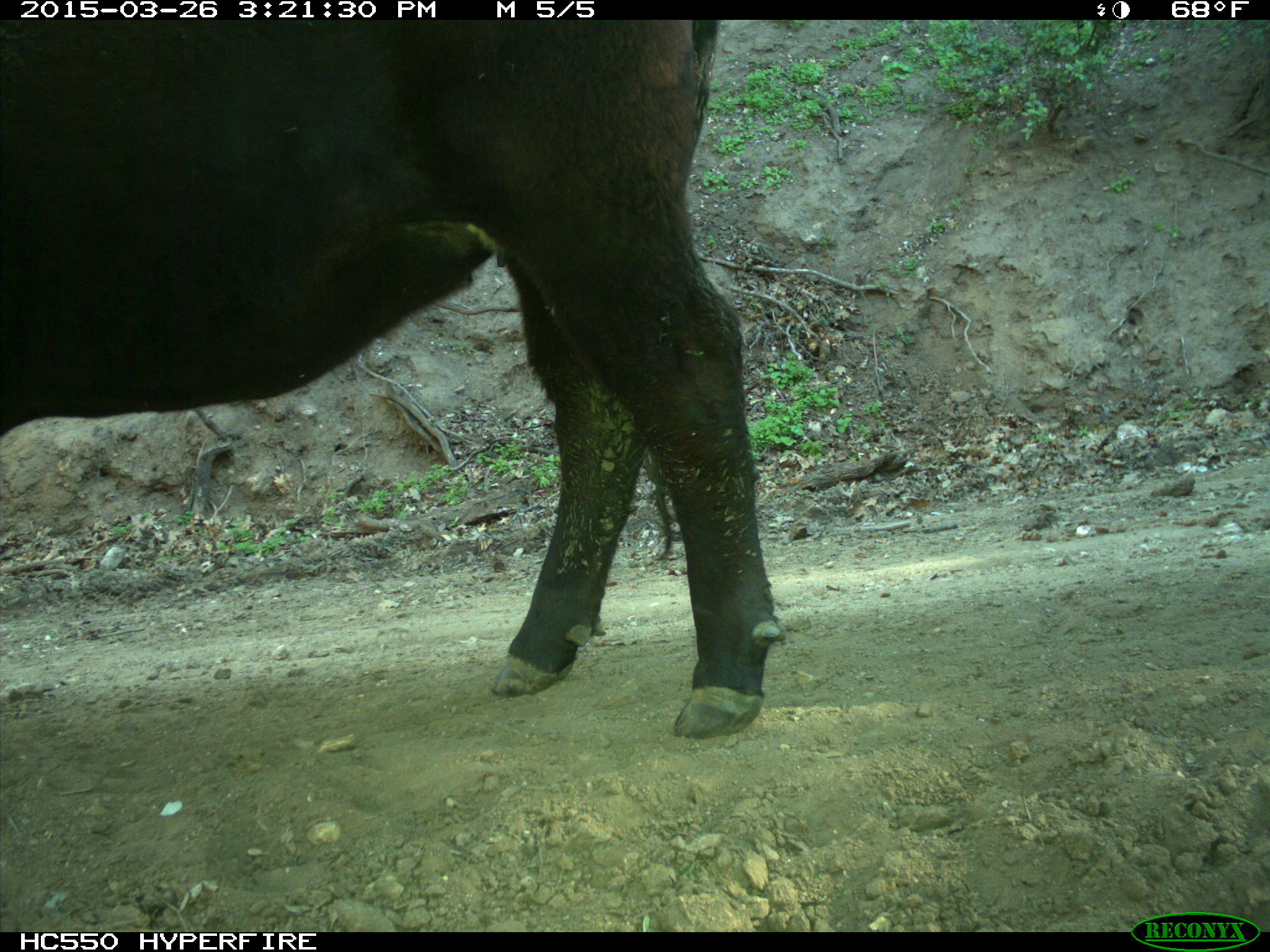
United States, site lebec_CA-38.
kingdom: Animalia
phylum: Chordata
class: Mammalia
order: Artiodactyla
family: Bovidae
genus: Bos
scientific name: Bos taurus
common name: domestic cow